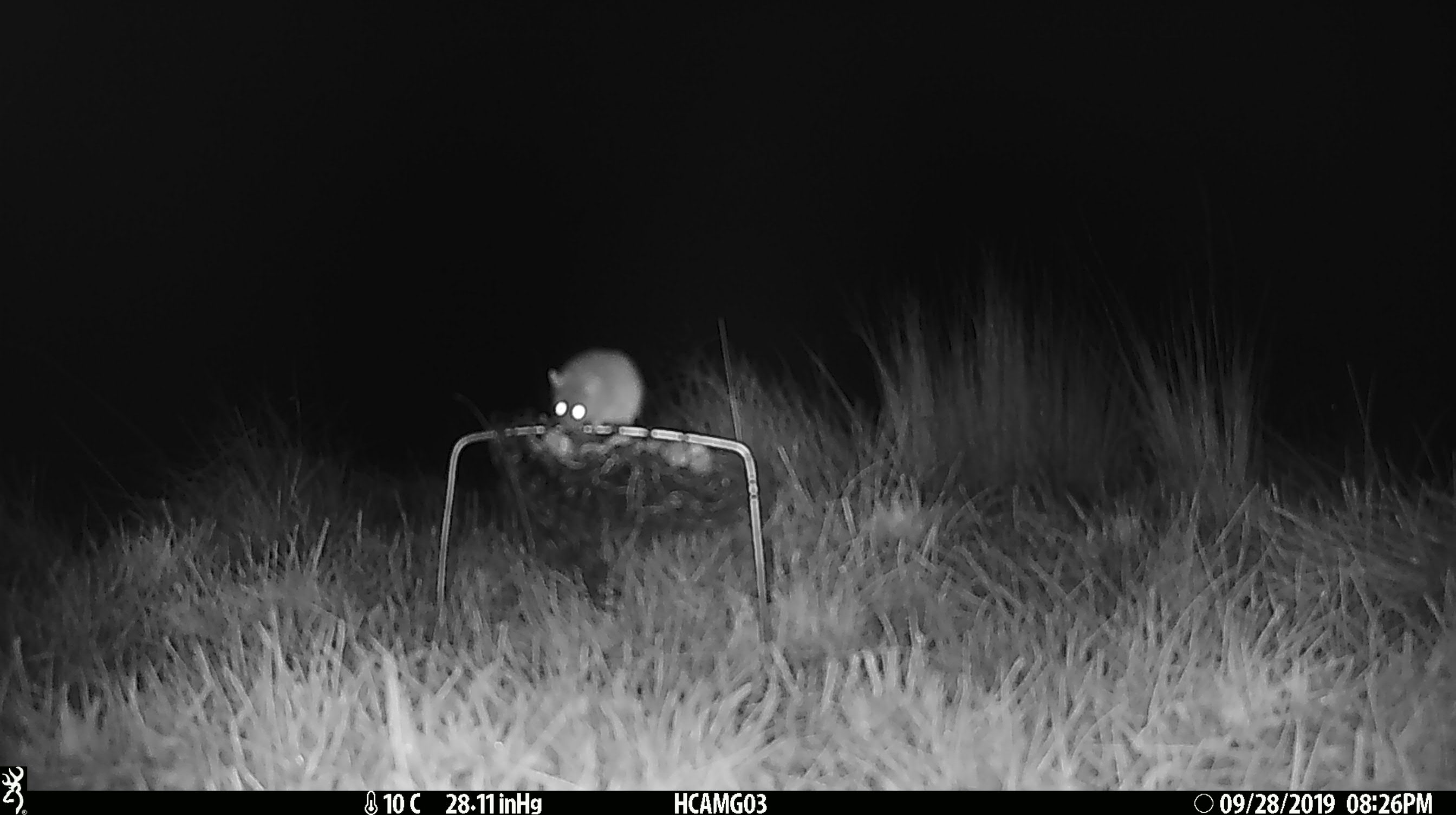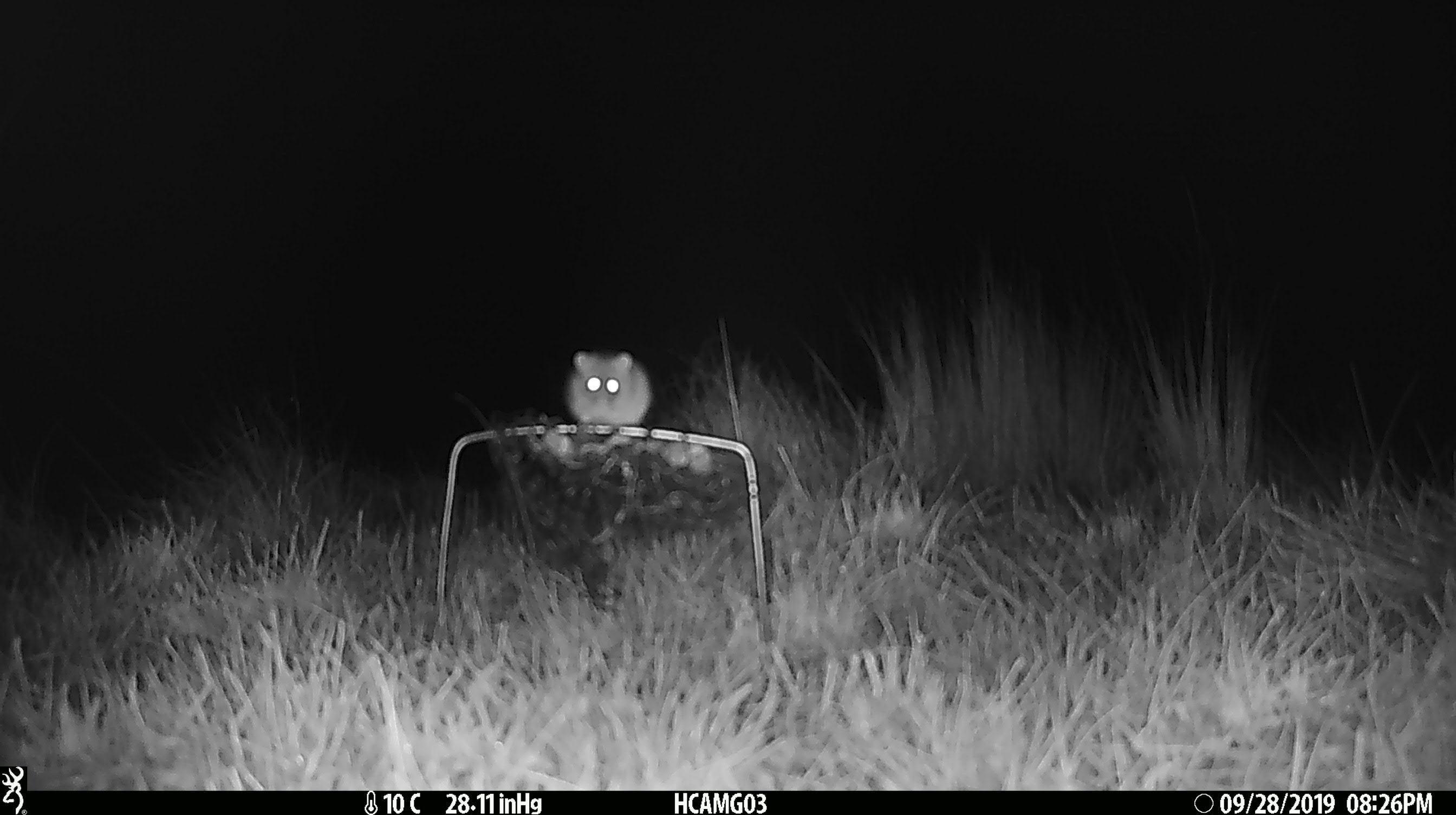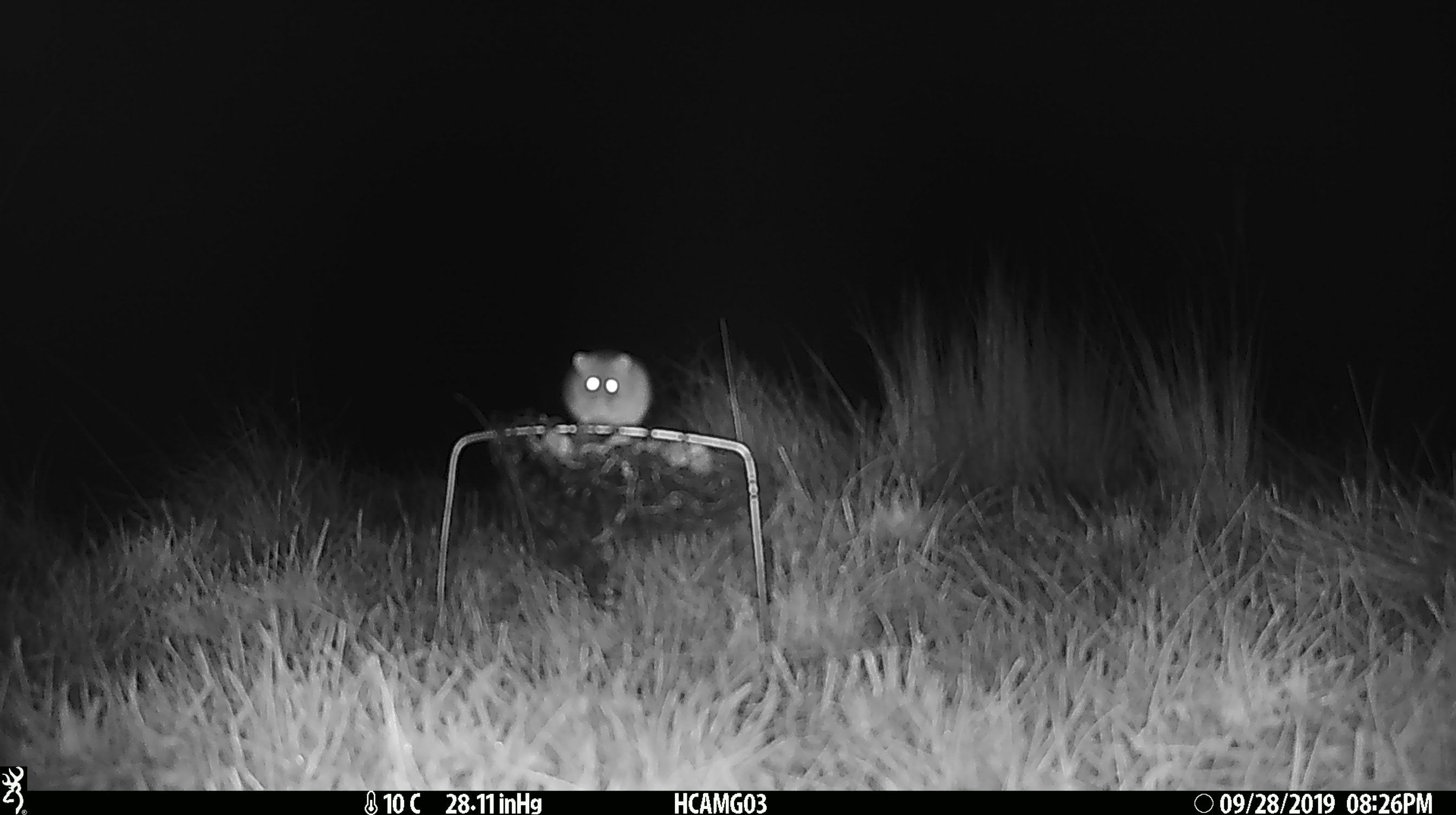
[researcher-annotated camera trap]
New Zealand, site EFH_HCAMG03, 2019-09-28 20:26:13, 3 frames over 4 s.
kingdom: Animalia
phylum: Chordata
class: Mammalia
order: Rodentia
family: Muridae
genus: Mus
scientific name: Mus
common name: mouse